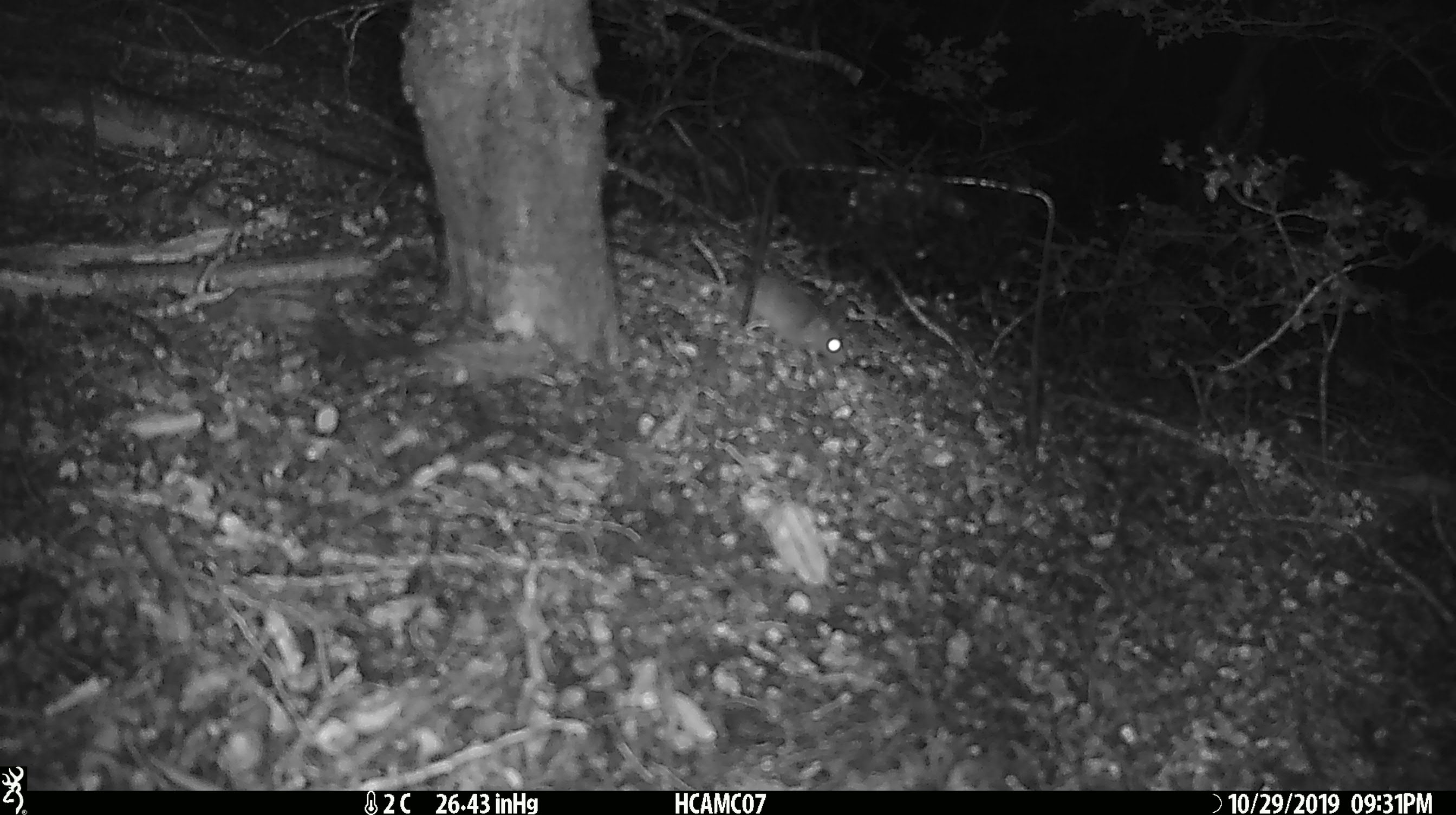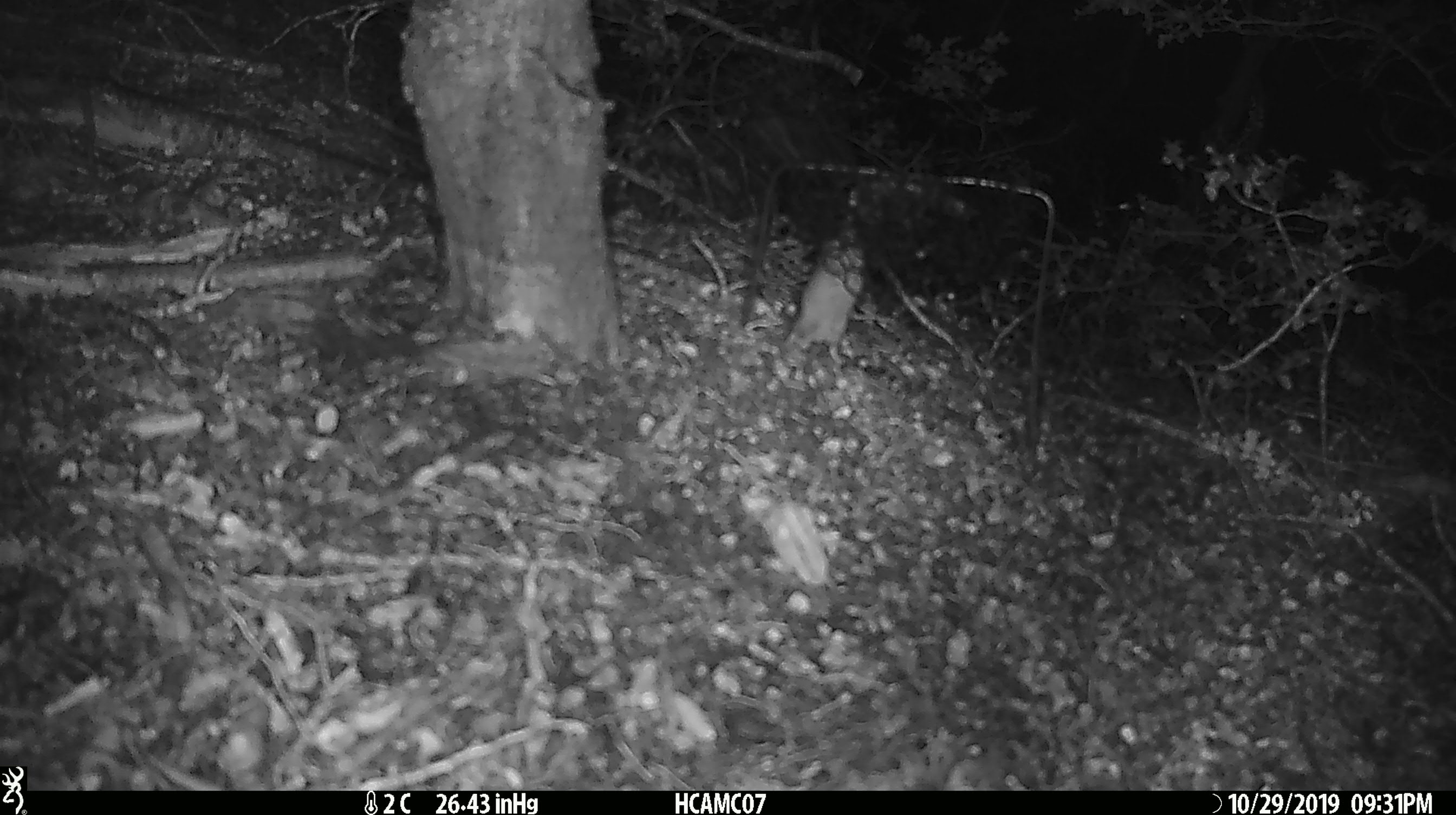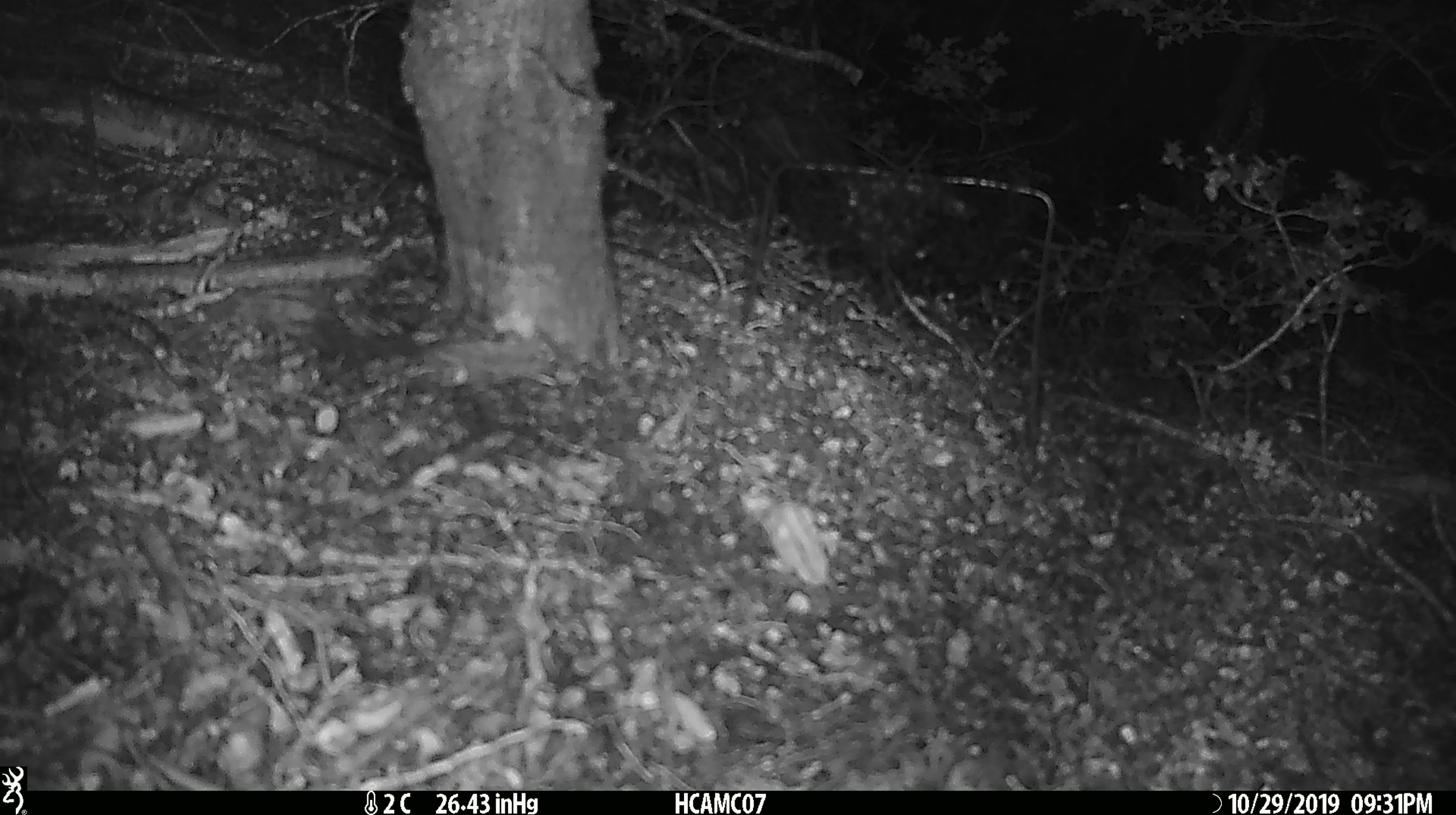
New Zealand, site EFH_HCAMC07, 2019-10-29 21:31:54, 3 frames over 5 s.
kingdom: Animalia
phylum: Chordata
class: Mammalia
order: Rodentia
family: Muridae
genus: Mus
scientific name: Mus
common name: mouse